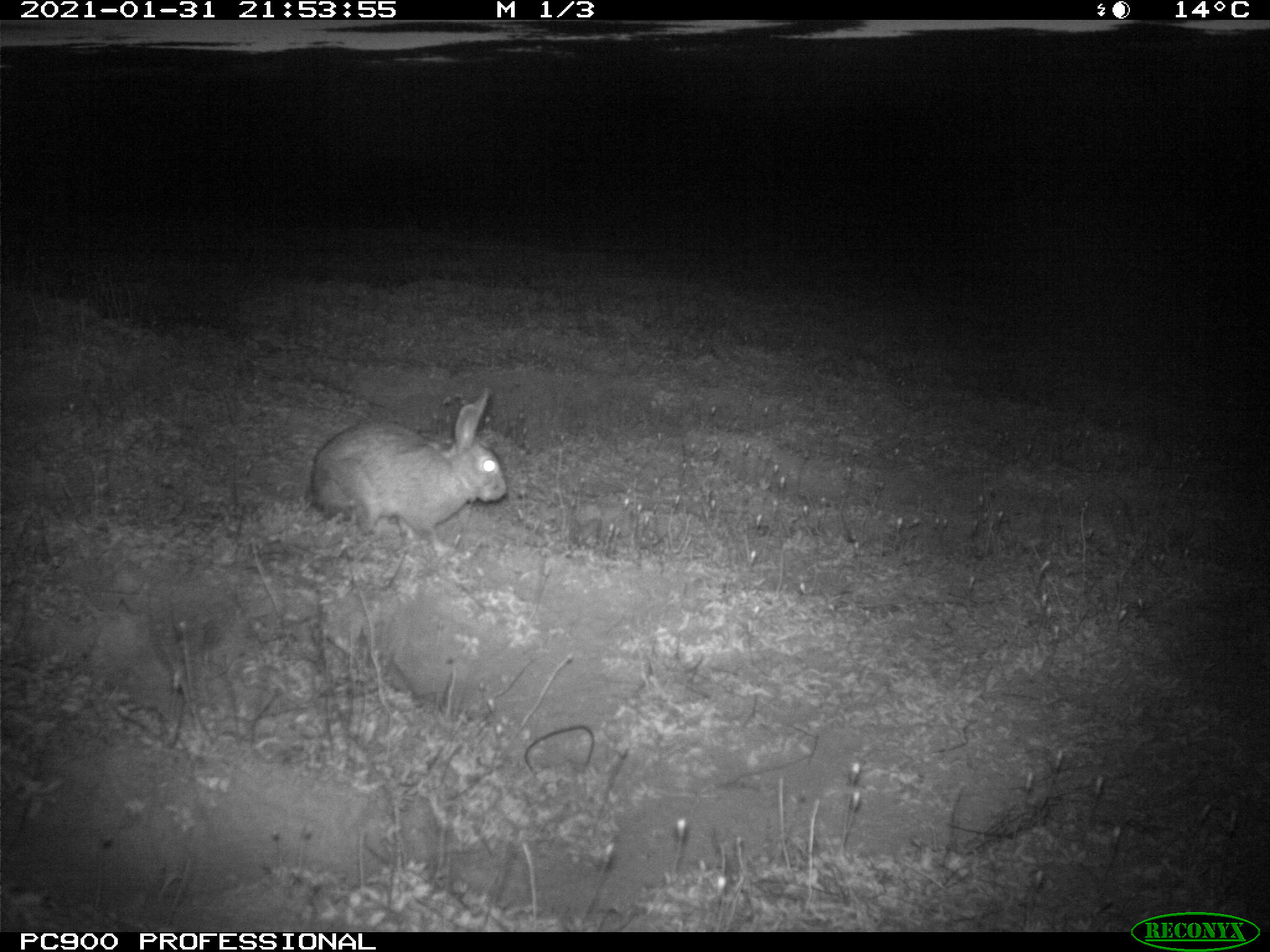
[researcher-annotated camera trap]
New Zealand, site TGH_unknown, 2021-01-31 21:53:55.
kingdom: Animalia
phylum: Chordata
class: Mammalia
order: Lagomorpha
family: Leporidae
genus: Oryctolagus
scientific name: Oryctolagus cuniculus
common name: european rabbit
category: rabbit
Rabbit (european rabbit) (Oryctolagus cuniculus).